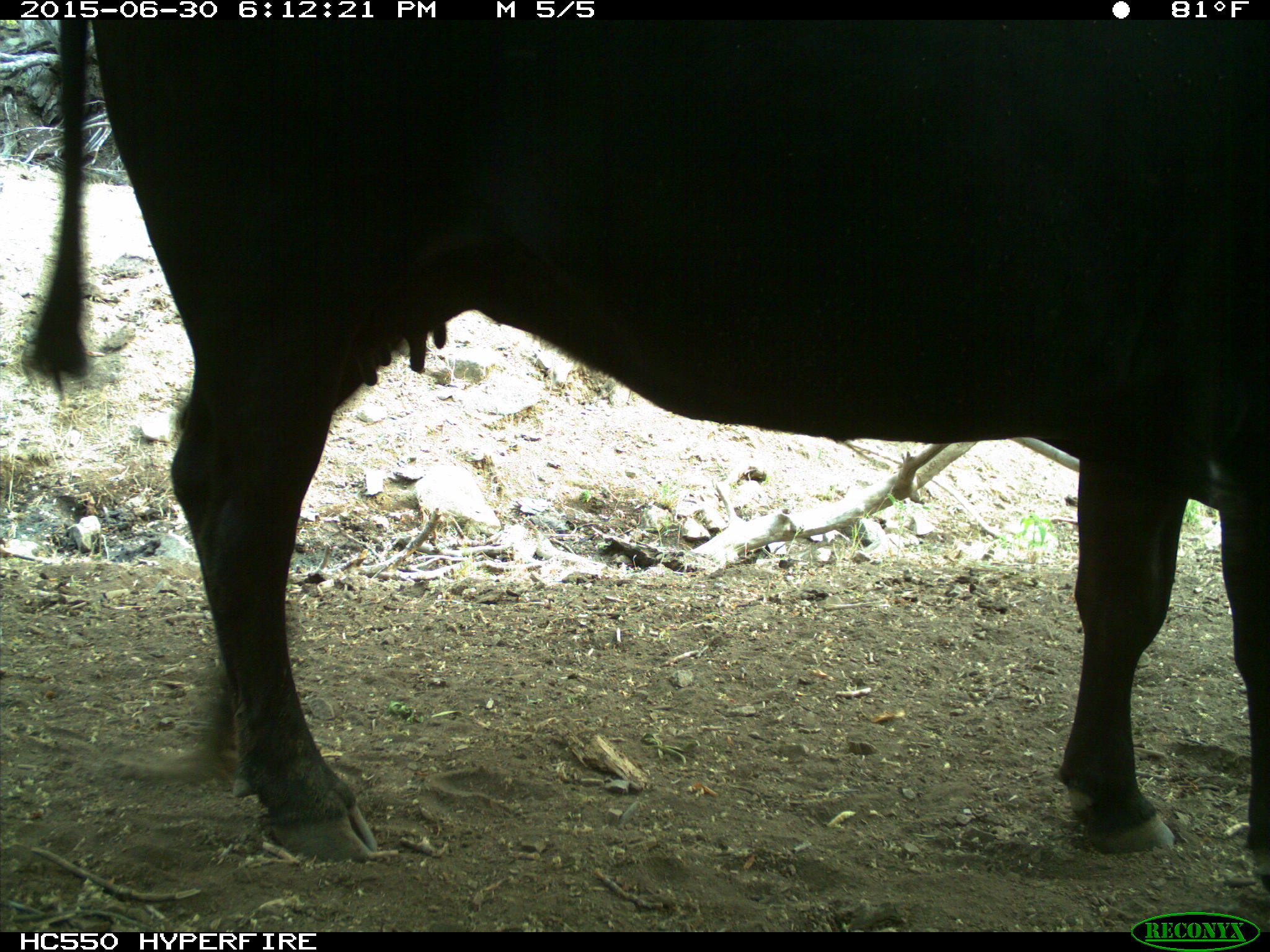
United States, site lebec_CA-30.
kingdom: Animalia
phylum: Chordata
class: Mammalia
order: Artiodactyla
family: Bovidae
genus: Bos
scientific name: Bos taurus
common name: domestic cow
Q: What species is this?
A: Bos taurus (domestic cow).